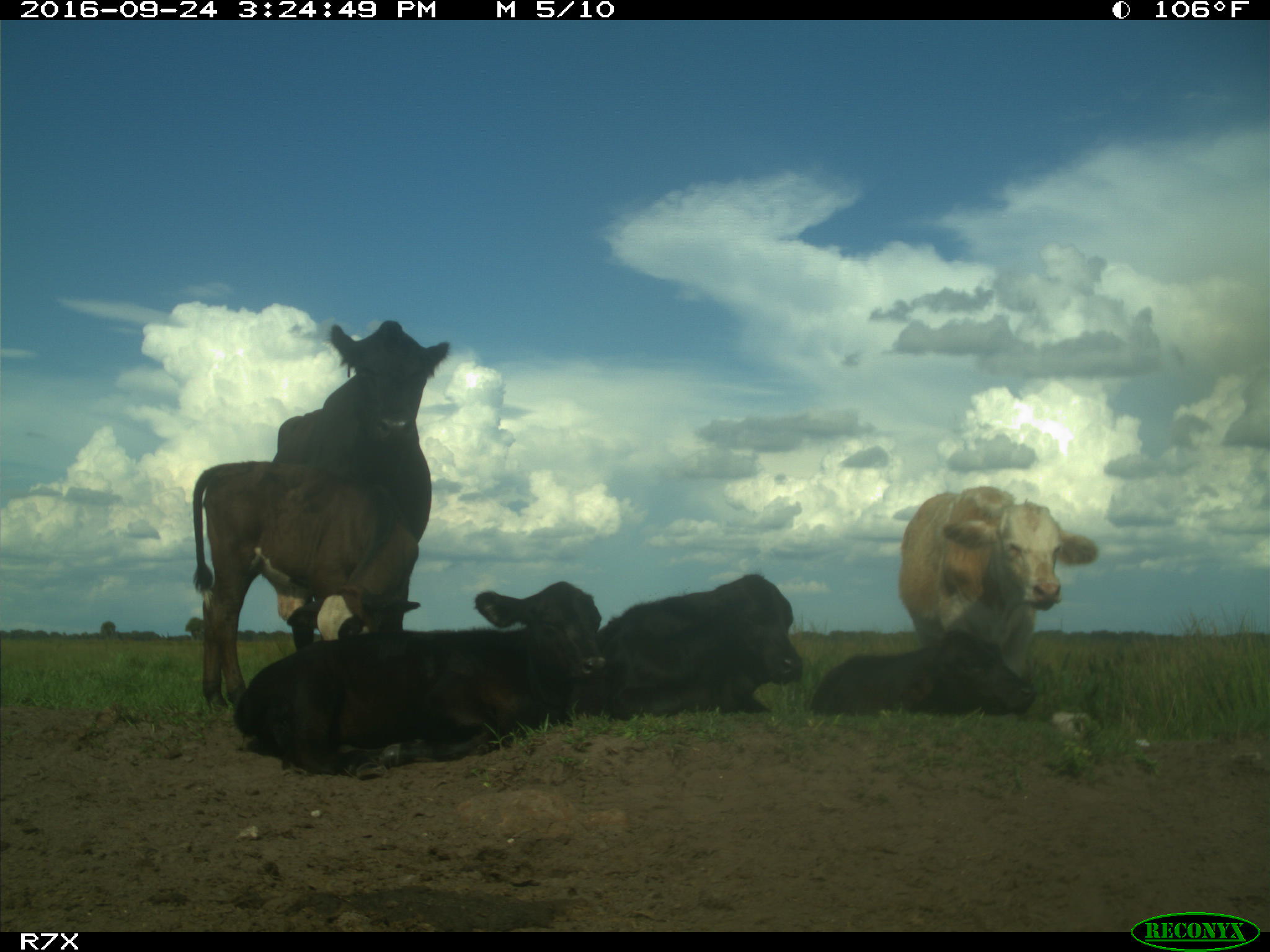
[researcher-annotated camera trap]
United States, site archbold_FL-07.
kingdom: Animalia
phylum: Chordata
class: Mammalia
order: Artiodactyla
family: Bovidae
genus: Bos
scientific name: Bos taurus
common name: domestic cow